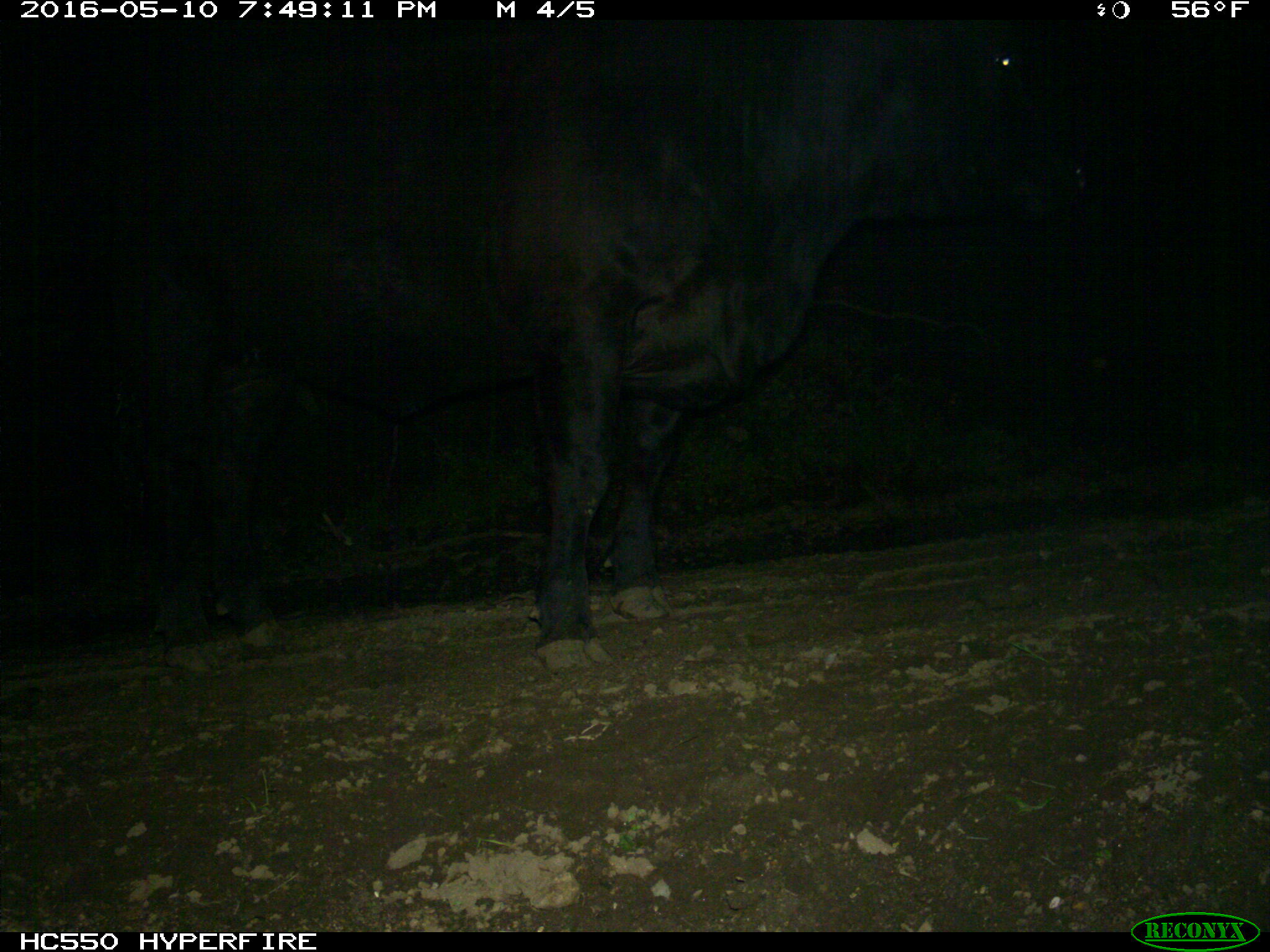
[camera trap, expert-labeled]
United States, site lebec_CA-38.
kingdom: Animalia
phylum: Chordata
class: Mammalia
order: Artiodactyla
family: Bovidae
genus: Bos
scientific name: Bos taurus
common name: domestic cow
Bos taurus (domestic cow).